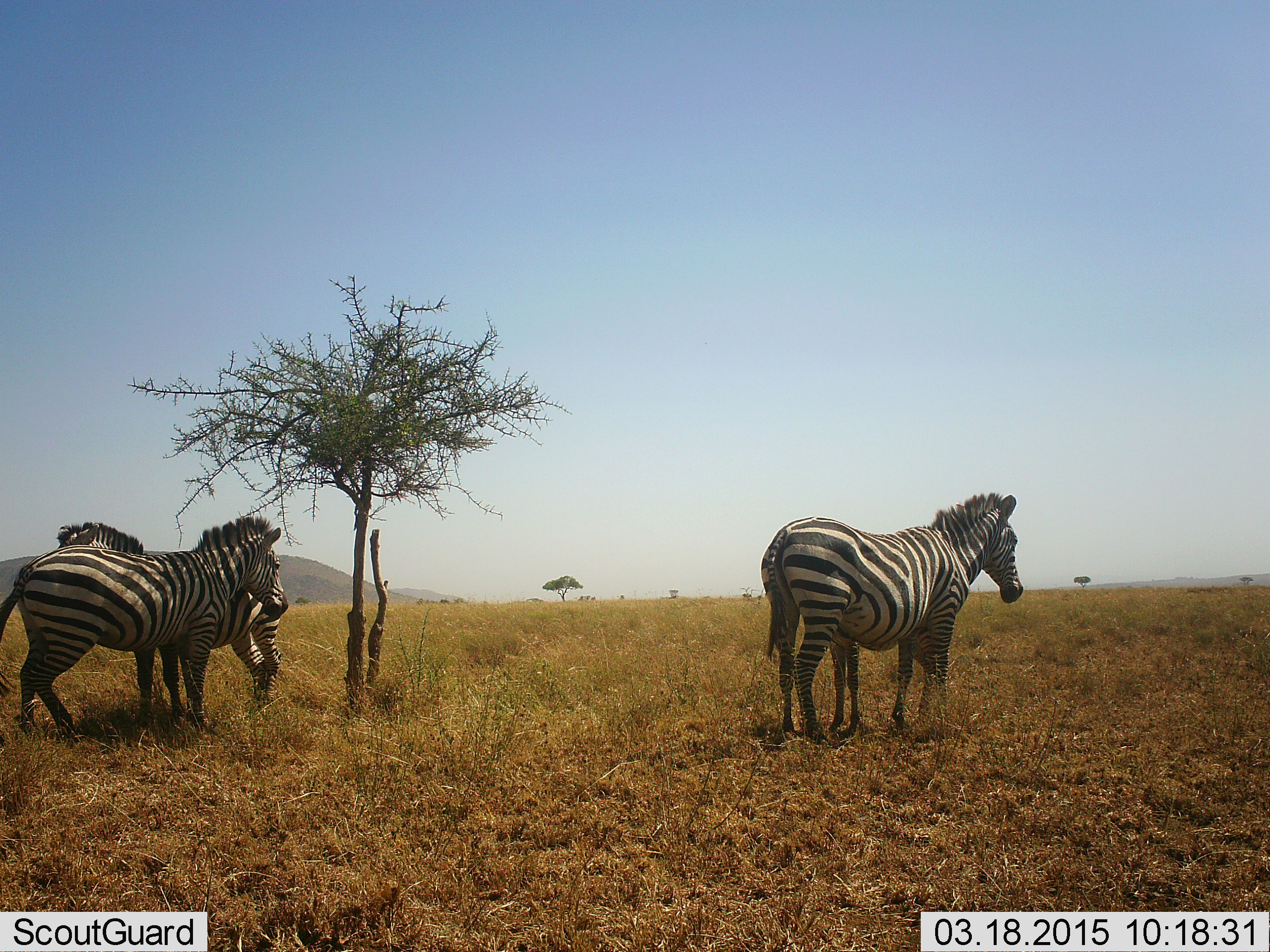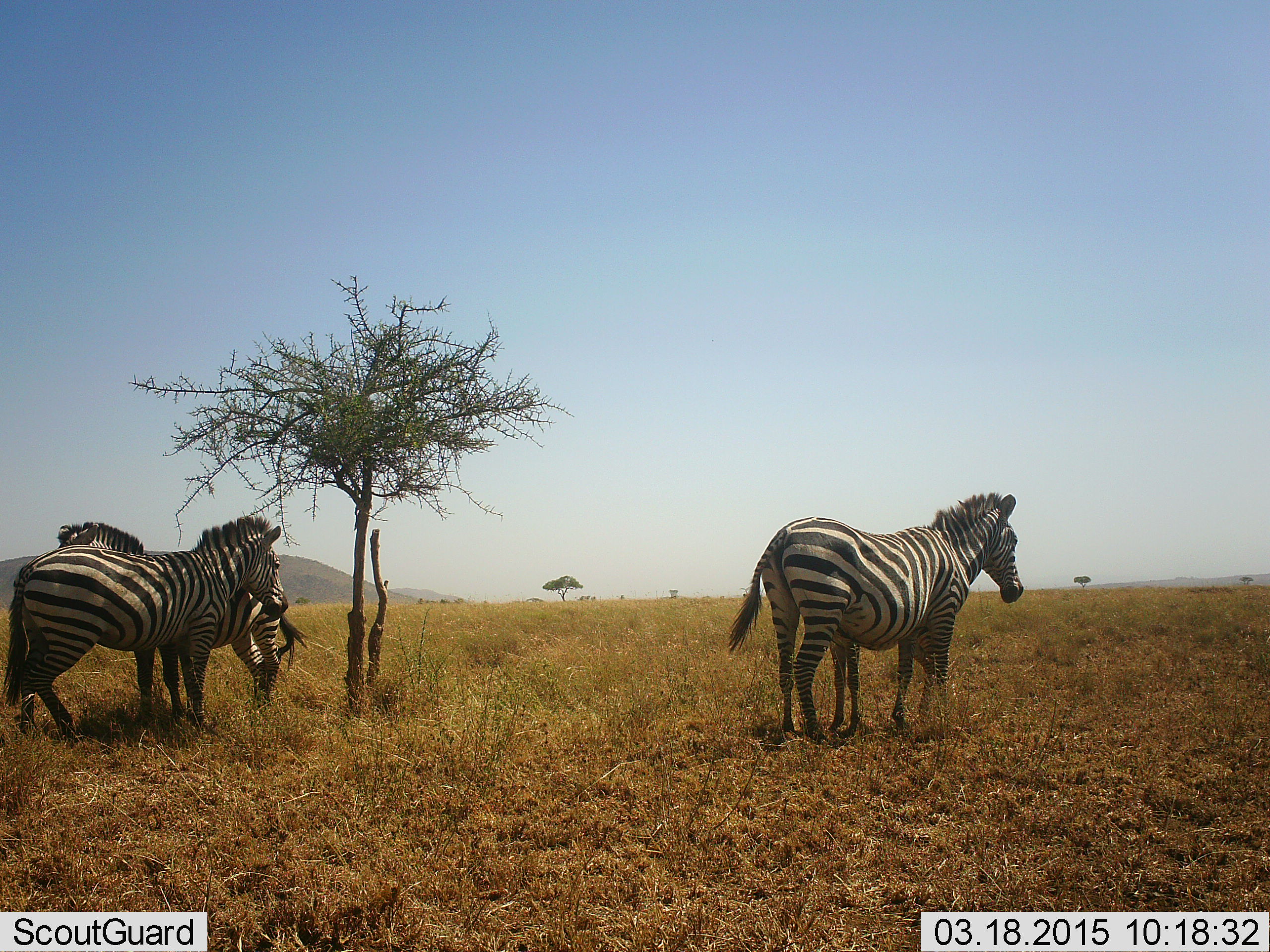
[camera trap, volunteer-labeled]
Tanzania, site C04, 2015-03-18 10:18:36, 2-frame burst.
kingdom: Animalia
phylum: Chordata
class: Mammalia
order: Perissodactyla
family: Equidae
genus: Equus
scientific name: Equus quagga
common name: plains zebra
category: zebra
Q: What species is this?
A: Zebra (plains zebra) (Equus quagga).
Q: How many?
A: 4.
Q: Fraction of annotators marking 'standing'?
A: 100%.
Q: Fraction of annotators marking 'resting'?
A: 0%.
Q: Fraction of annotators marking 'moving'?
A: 0%.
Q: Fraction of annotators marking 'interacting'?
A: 20%.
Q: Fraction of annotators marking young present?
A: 70%.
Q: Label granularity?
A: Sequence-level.